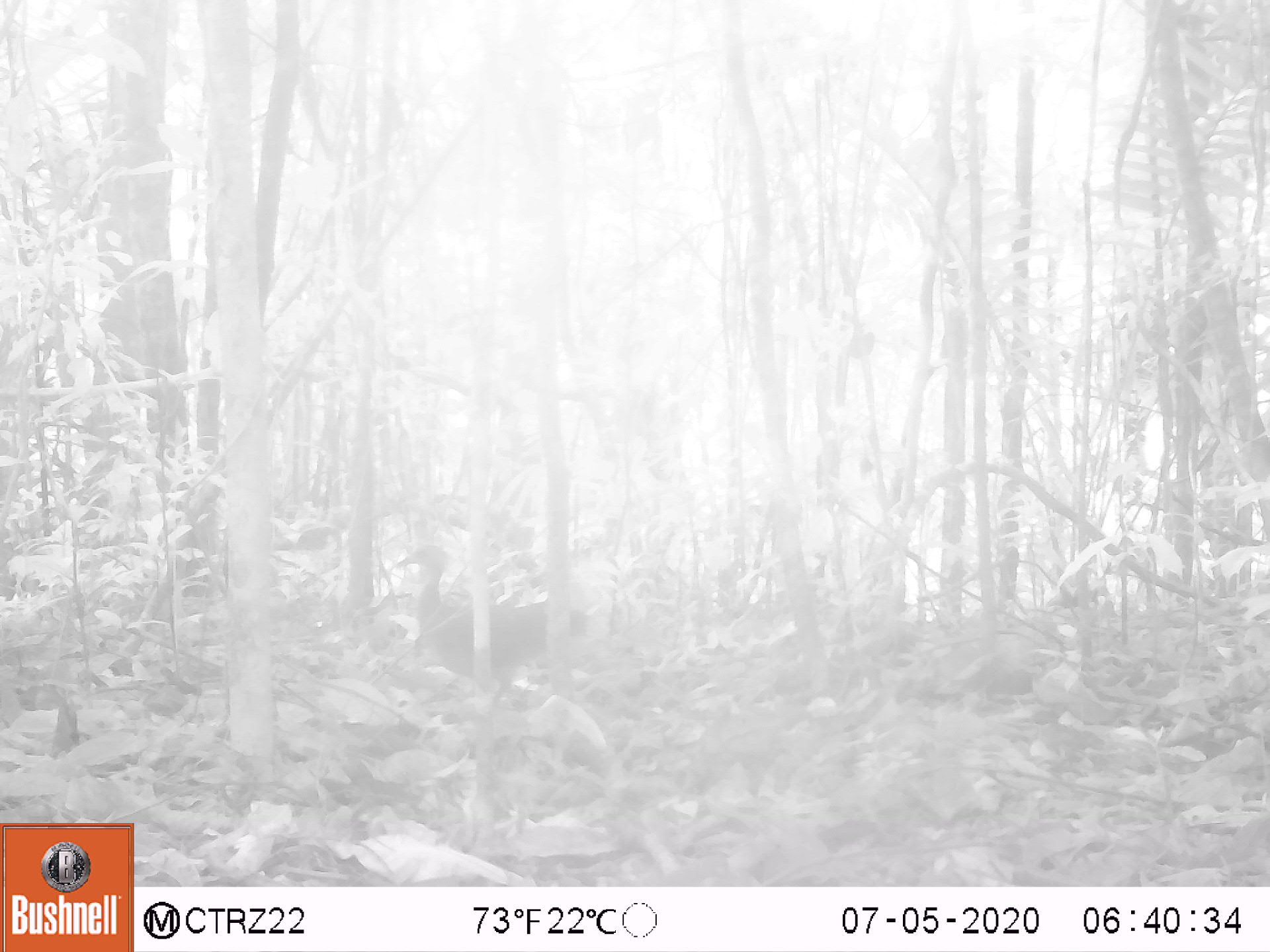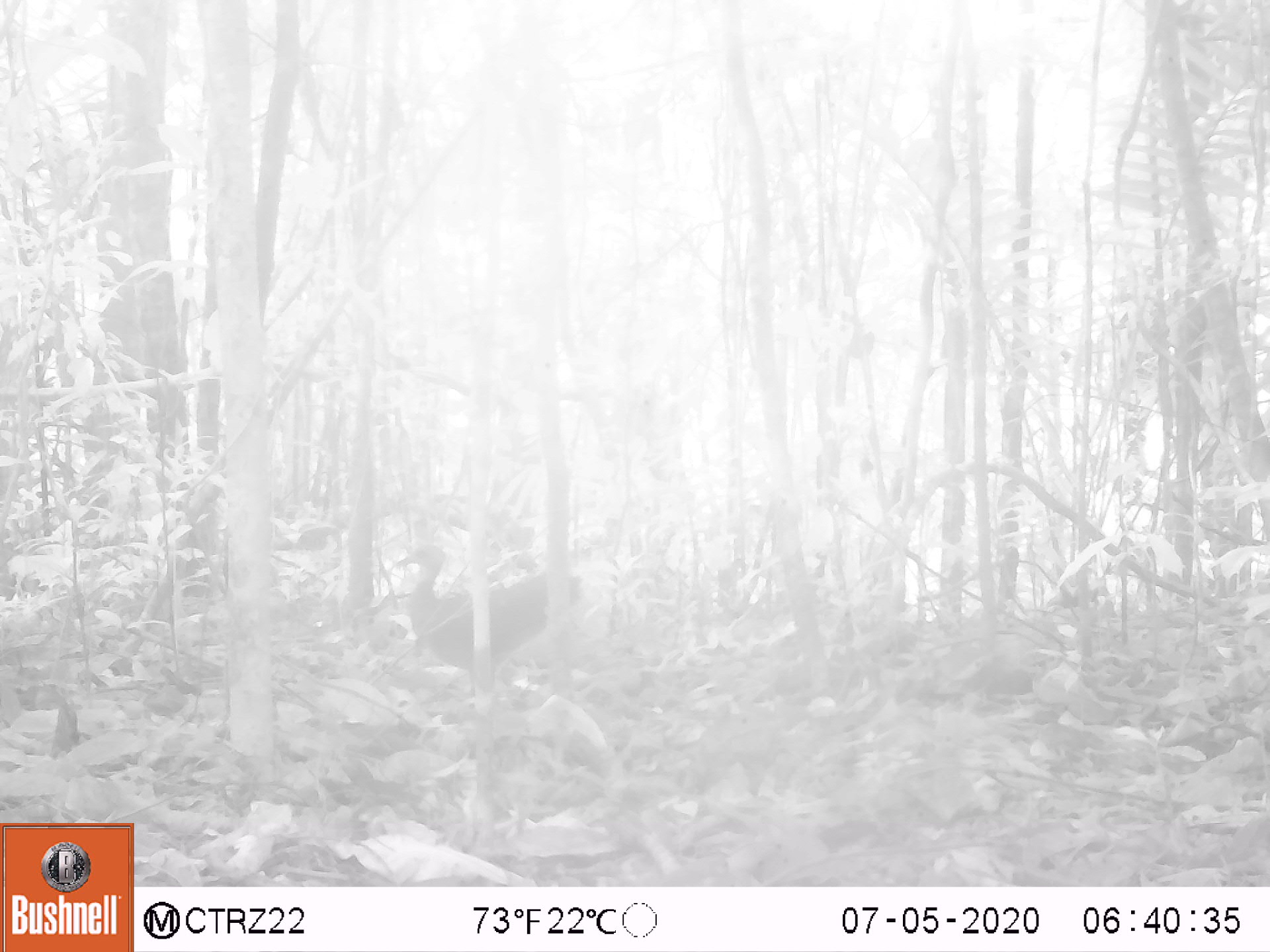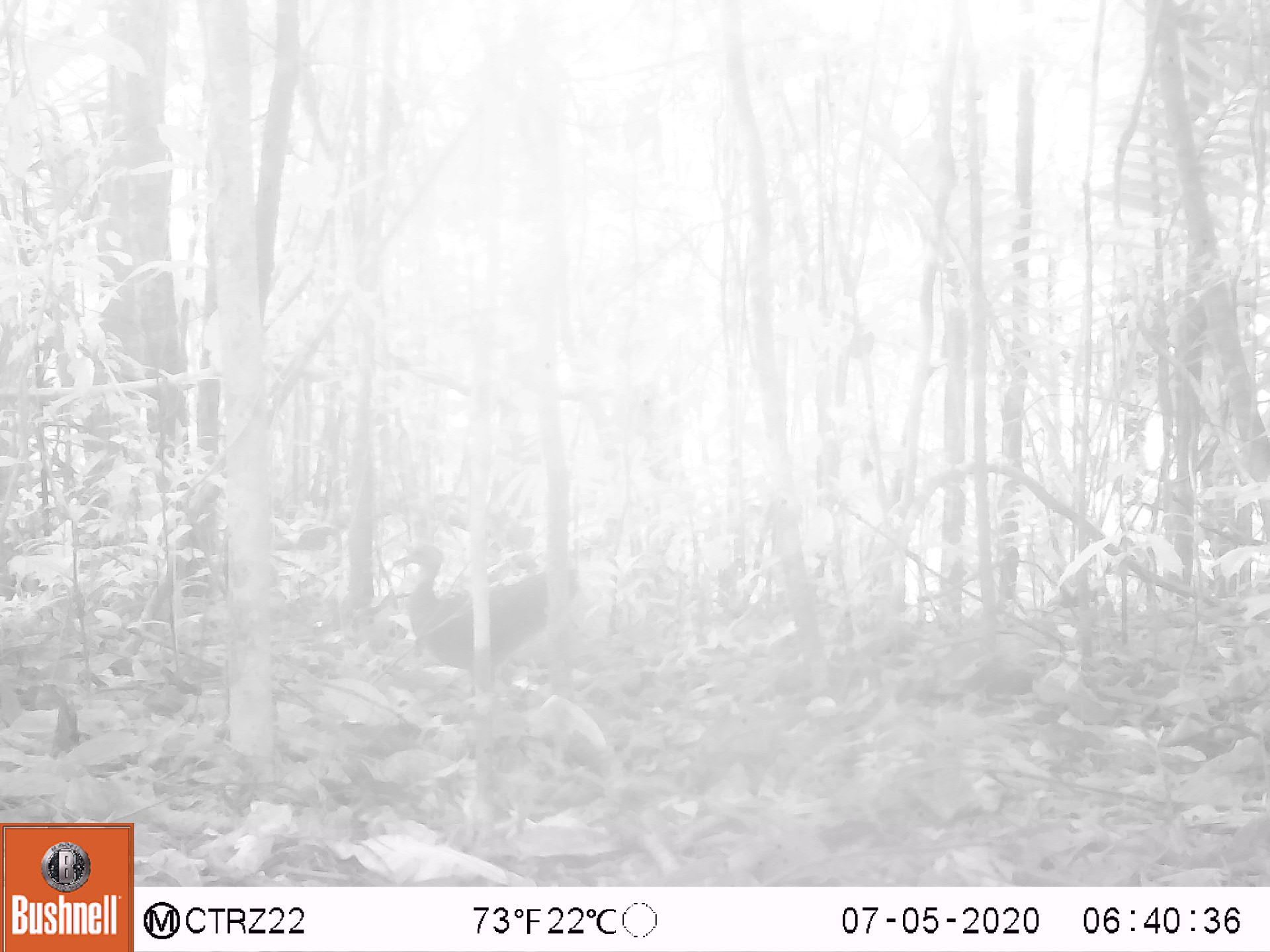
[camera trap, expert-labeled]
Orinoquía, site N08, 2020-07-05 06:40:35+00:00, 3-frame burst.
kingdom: Animalia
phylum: Chordata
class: Aves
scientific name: Aves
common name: bird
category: unknown bird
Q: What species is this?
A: Unknown bird (bird) (Aves).